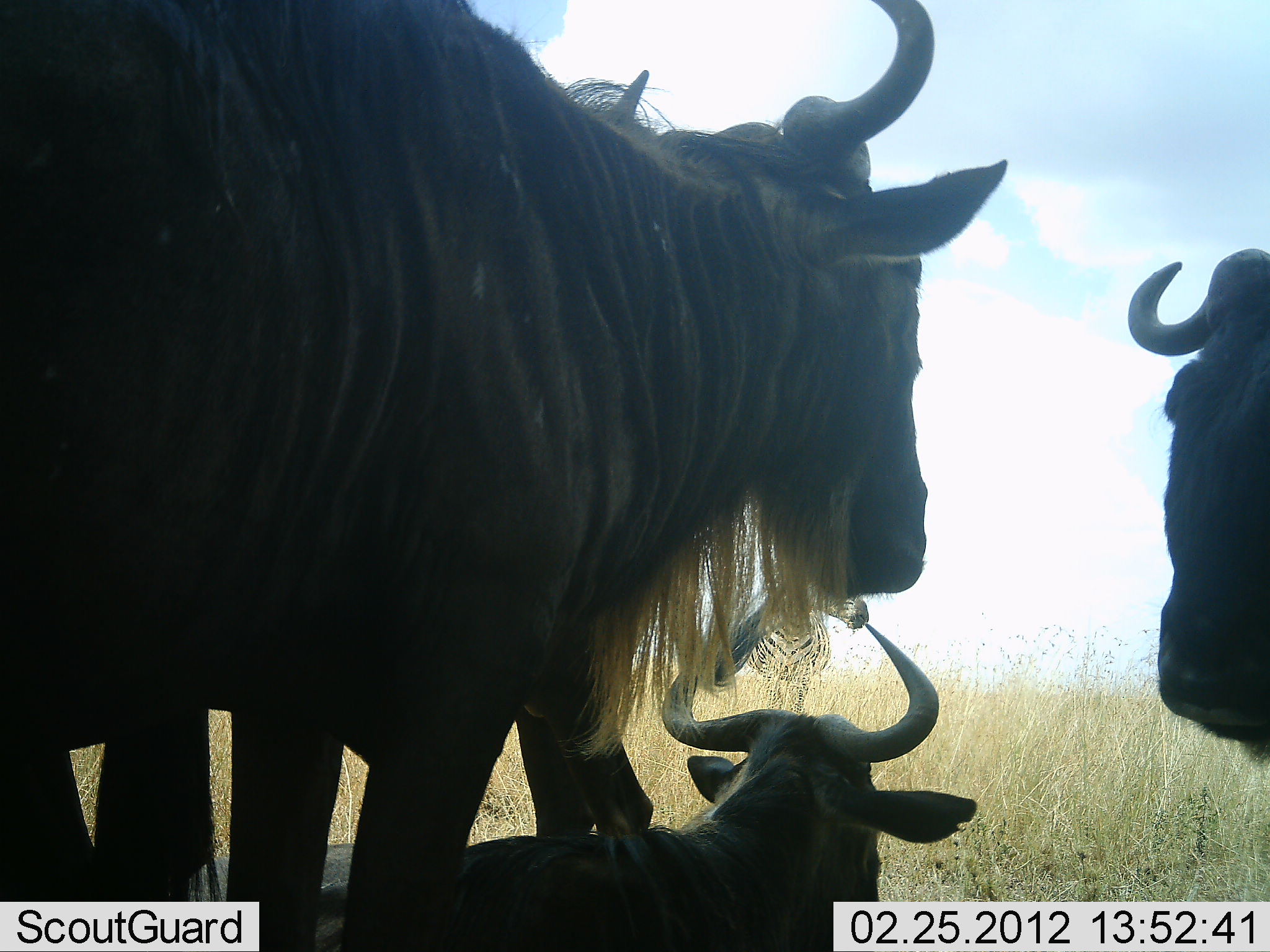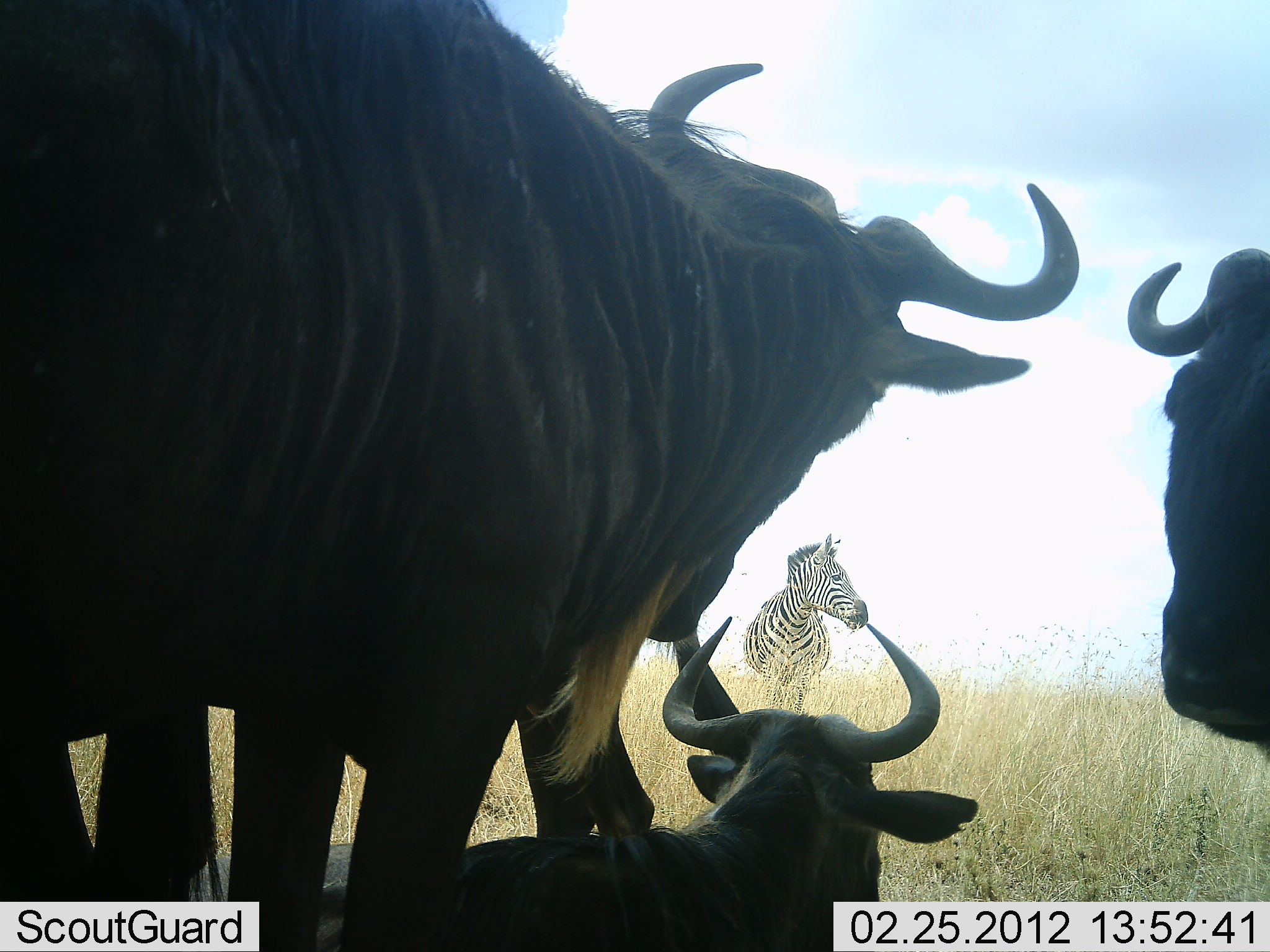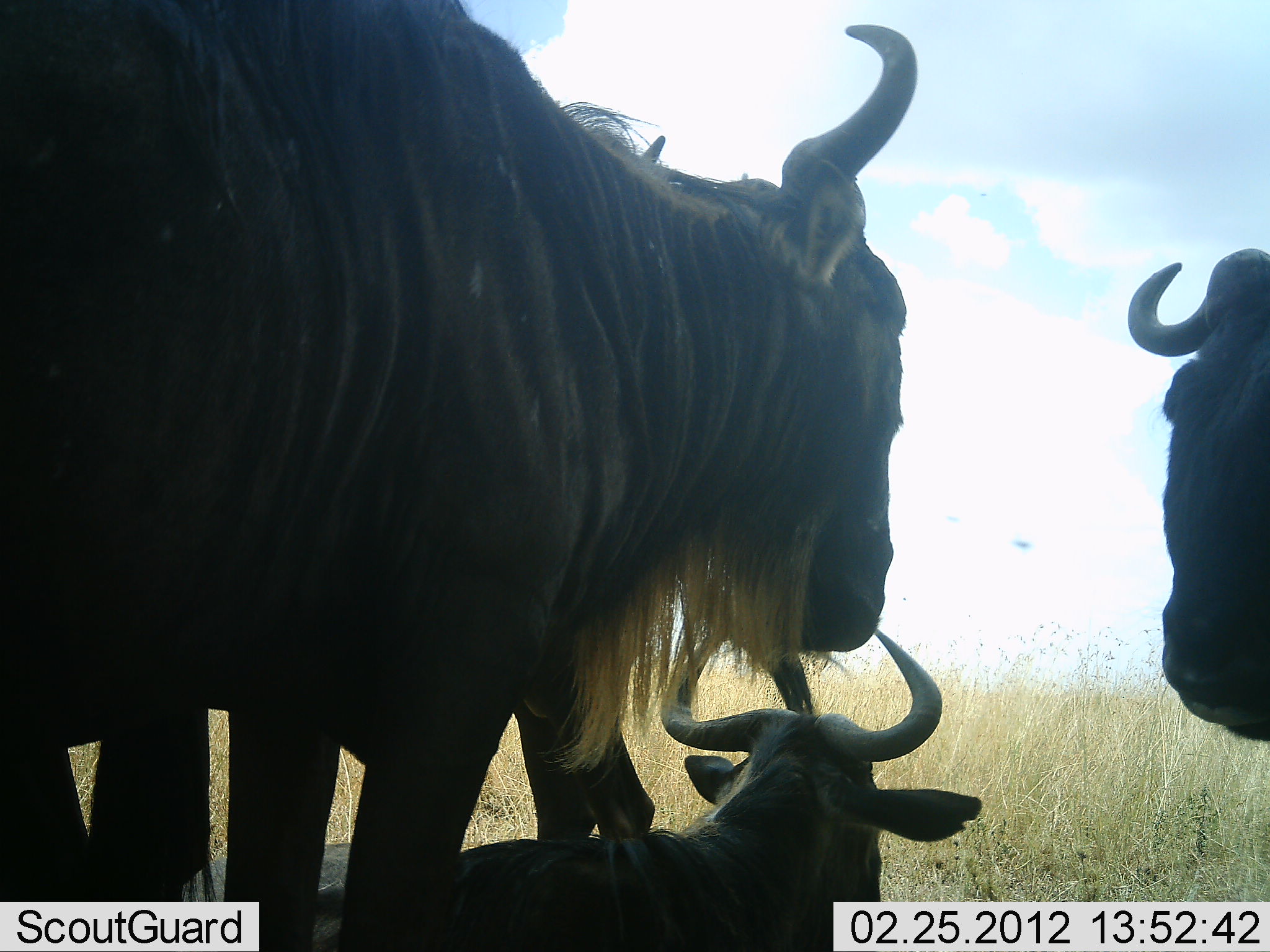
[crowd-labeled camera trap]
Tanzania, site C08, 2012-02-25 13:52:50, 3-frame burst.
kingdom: Animalia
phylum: Chordata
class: Mammalia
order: Artiodactyla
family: Bovidae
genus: Connochaetes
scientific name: Connochaetes taurinus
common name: blue wildebeest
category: wildebeest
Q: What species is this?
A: Wildebeest (blue wildebeest) (Connochaetes taurinus).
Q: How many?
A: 3.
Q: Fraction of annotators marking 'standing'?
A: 81%.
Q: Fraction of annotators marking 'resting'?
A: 81%.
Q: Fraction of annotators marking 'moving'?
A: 0%.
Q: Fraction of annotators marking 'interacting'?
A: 8%.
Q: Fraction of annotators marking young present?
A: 15%.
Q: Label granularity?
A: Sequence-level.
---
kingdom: Animalia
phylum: Chordata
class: Mammalia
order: Perissodactyla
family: Equidae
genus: Equus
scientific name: Equus quagga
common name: plains zebra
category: zebra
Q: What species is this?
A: Zebra (plains zebra) (Equus quagga).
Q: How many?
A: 1.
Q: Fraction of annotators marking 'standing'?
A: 92%.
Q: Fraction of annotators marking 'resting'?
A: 0%.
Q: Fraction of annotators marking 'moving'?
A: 8%.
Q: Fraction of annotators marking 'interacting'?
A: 0%.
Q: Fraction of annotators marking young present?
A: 0%.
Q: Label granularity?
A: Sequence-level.